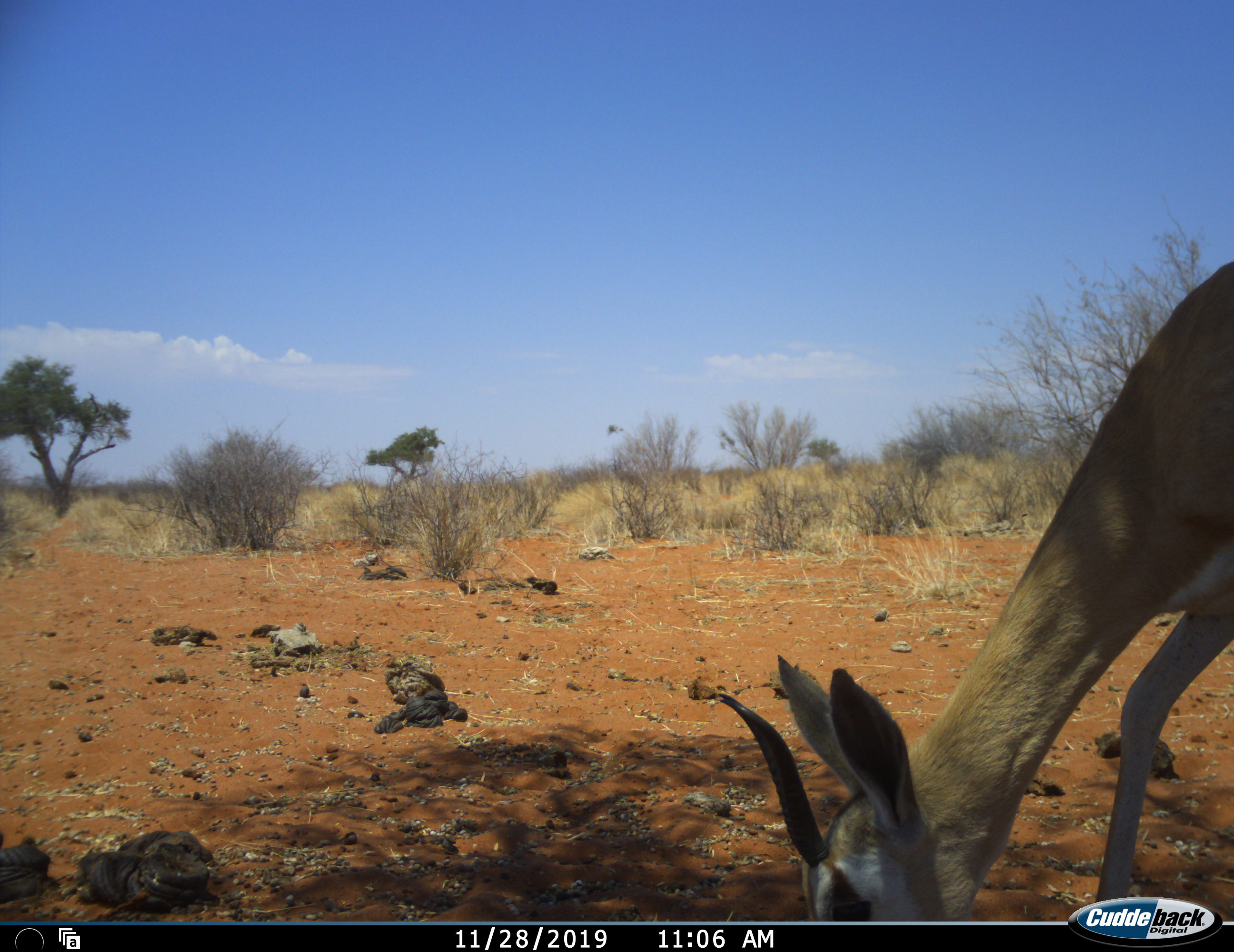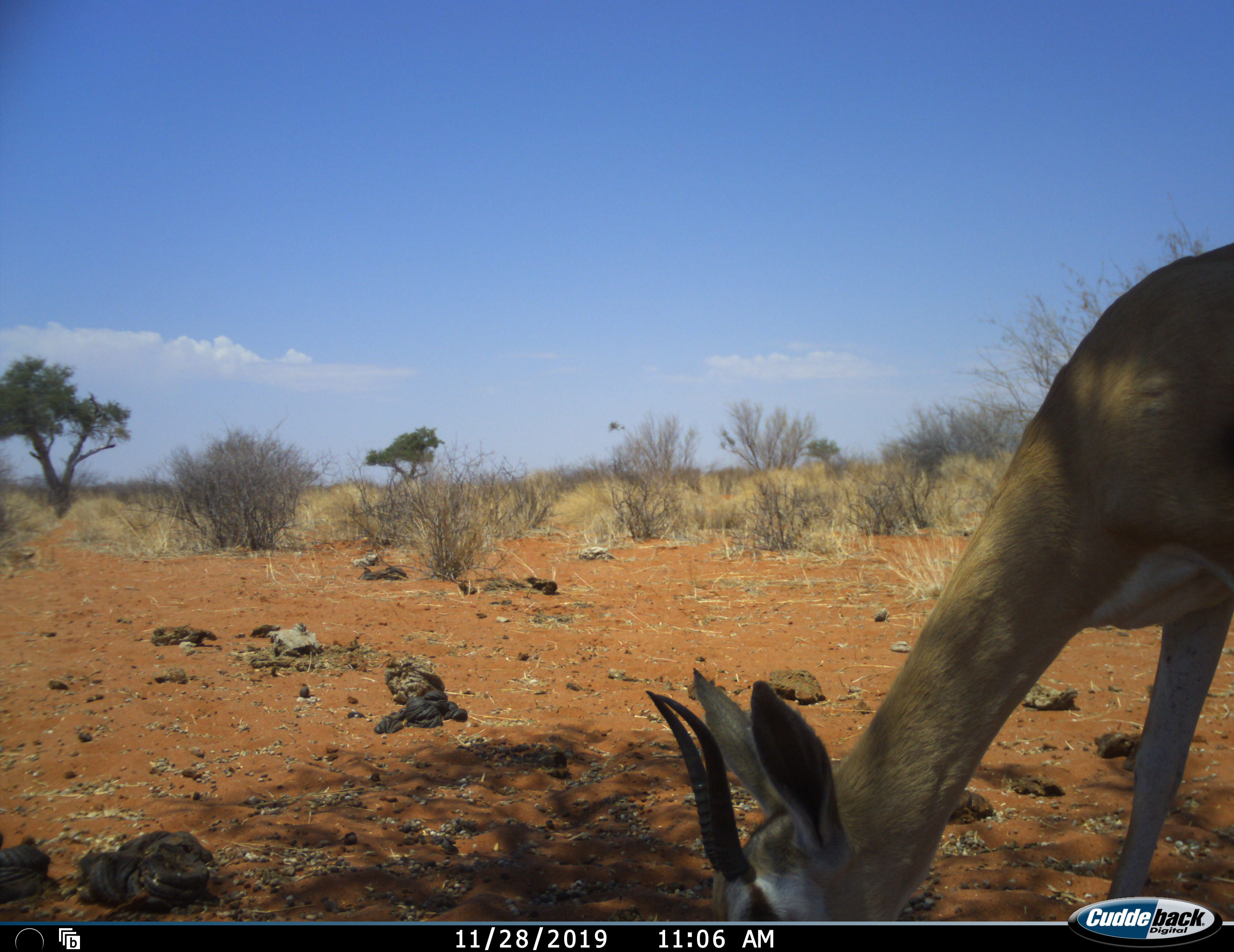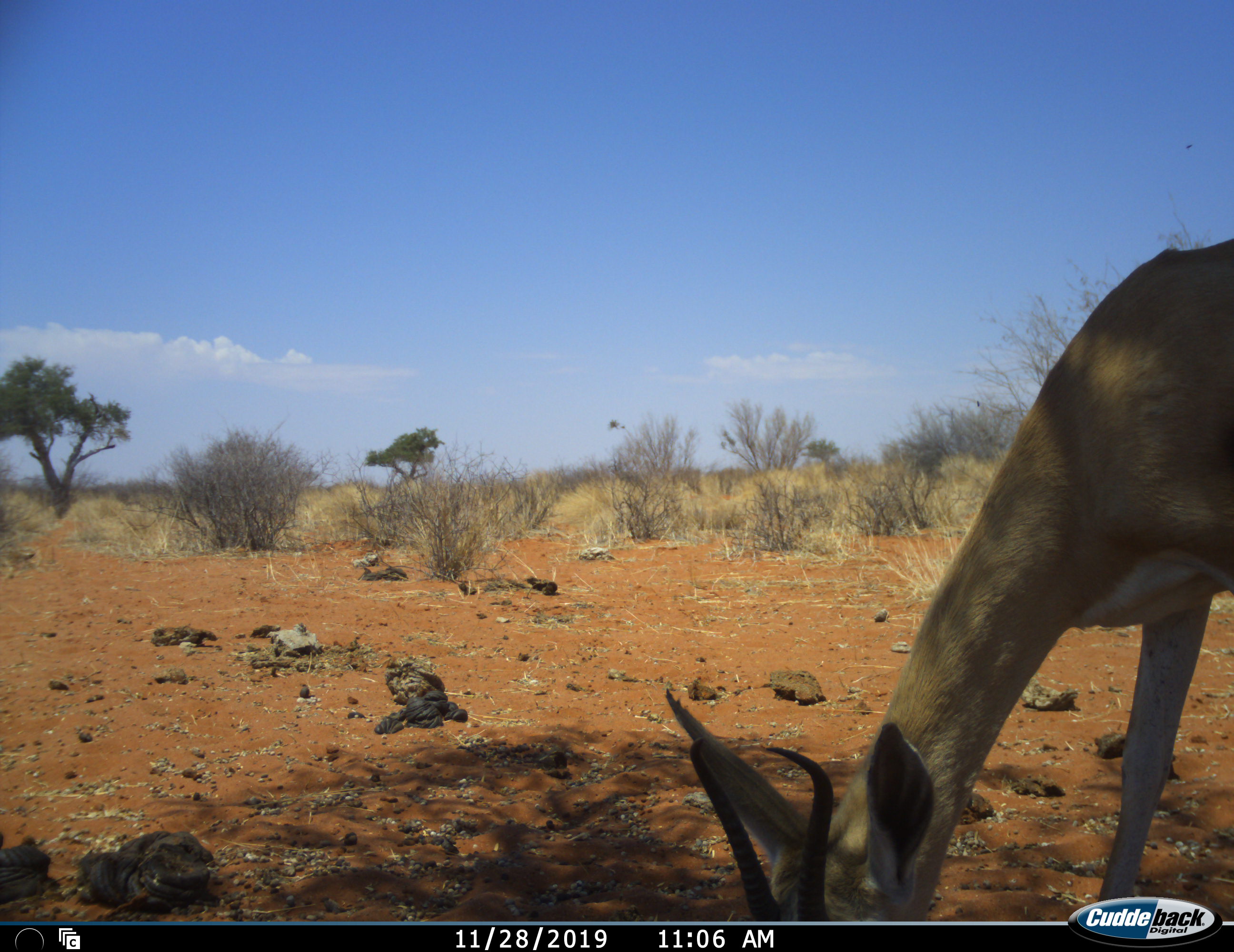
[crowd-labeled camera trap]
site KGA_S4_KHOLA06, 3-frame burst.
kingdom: Animalia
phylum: Chordata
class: Mammalia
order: Artiodactyla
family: Bovidae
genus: Antidorcas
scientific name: Antidorcas marsupialis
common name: springbok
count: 1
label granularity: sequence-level